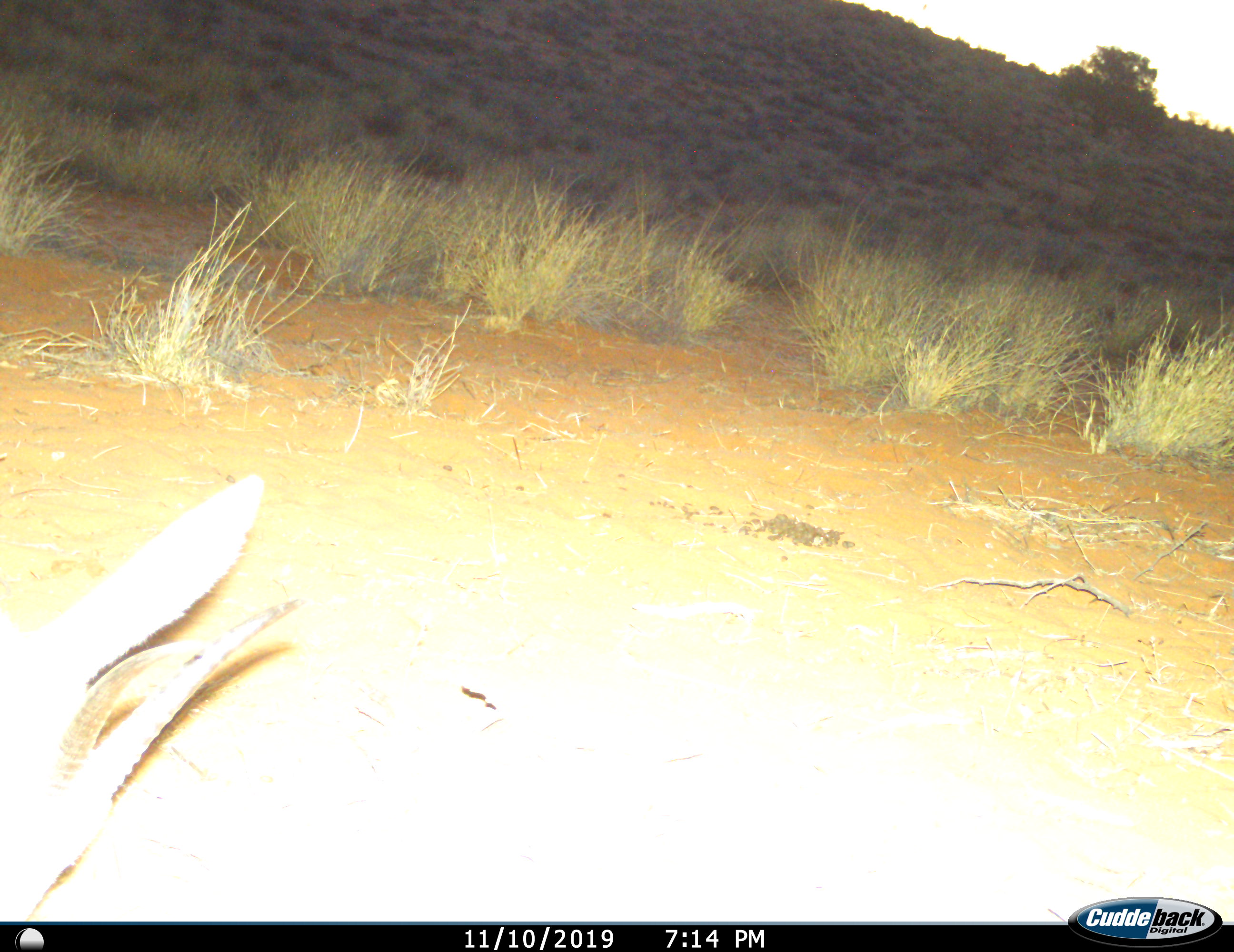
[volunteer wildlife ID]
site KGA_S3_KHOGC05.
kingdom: Animalia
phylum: Chordata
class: Mammalia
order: Artiodactyla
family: Bovidae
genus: Antidorcas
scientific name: Antidorcas marsupialis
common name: springbok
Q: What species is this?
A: Springbok (Antidorcas marsupialis).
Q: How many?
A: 1.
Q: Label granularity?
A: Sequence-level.